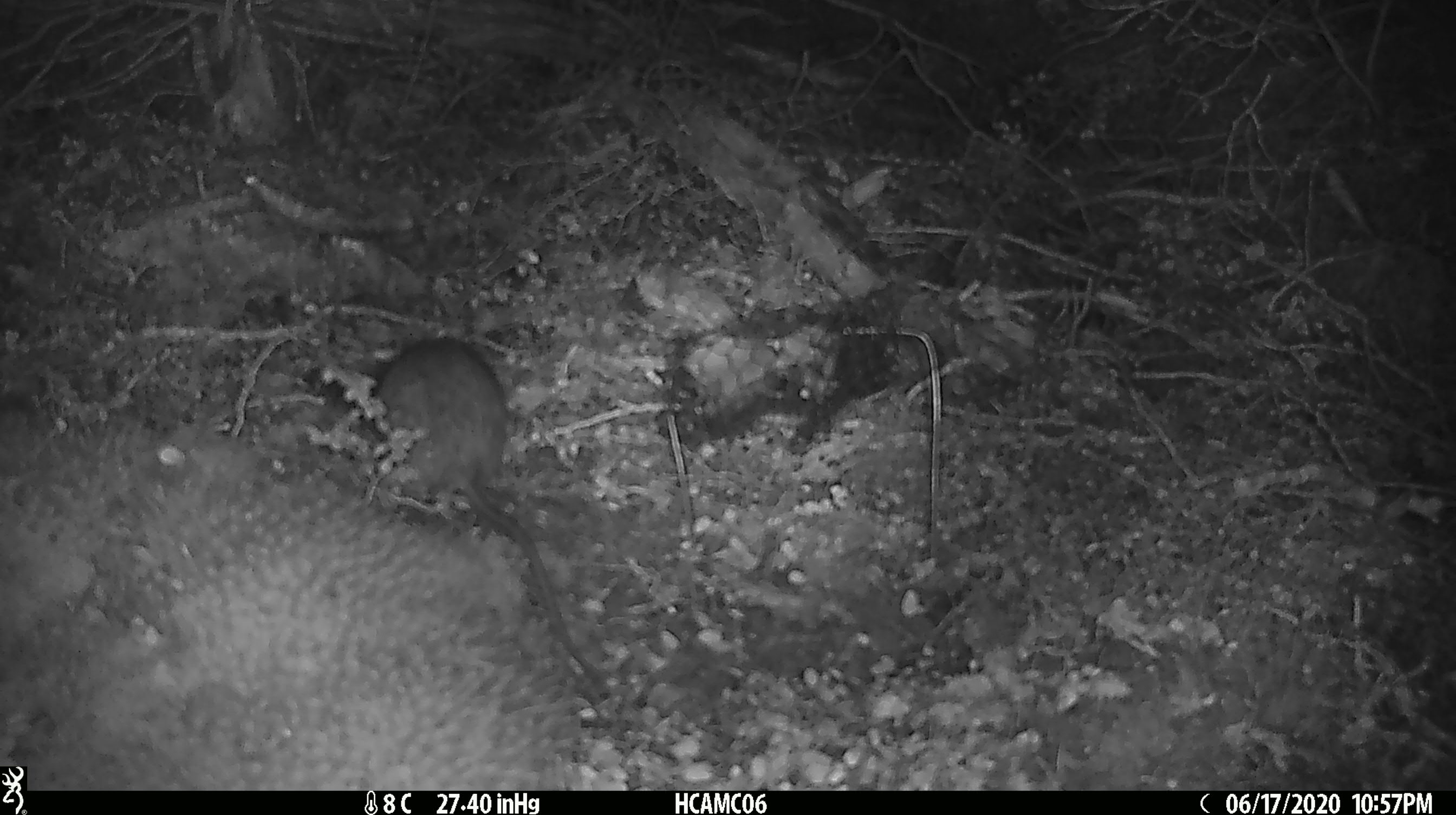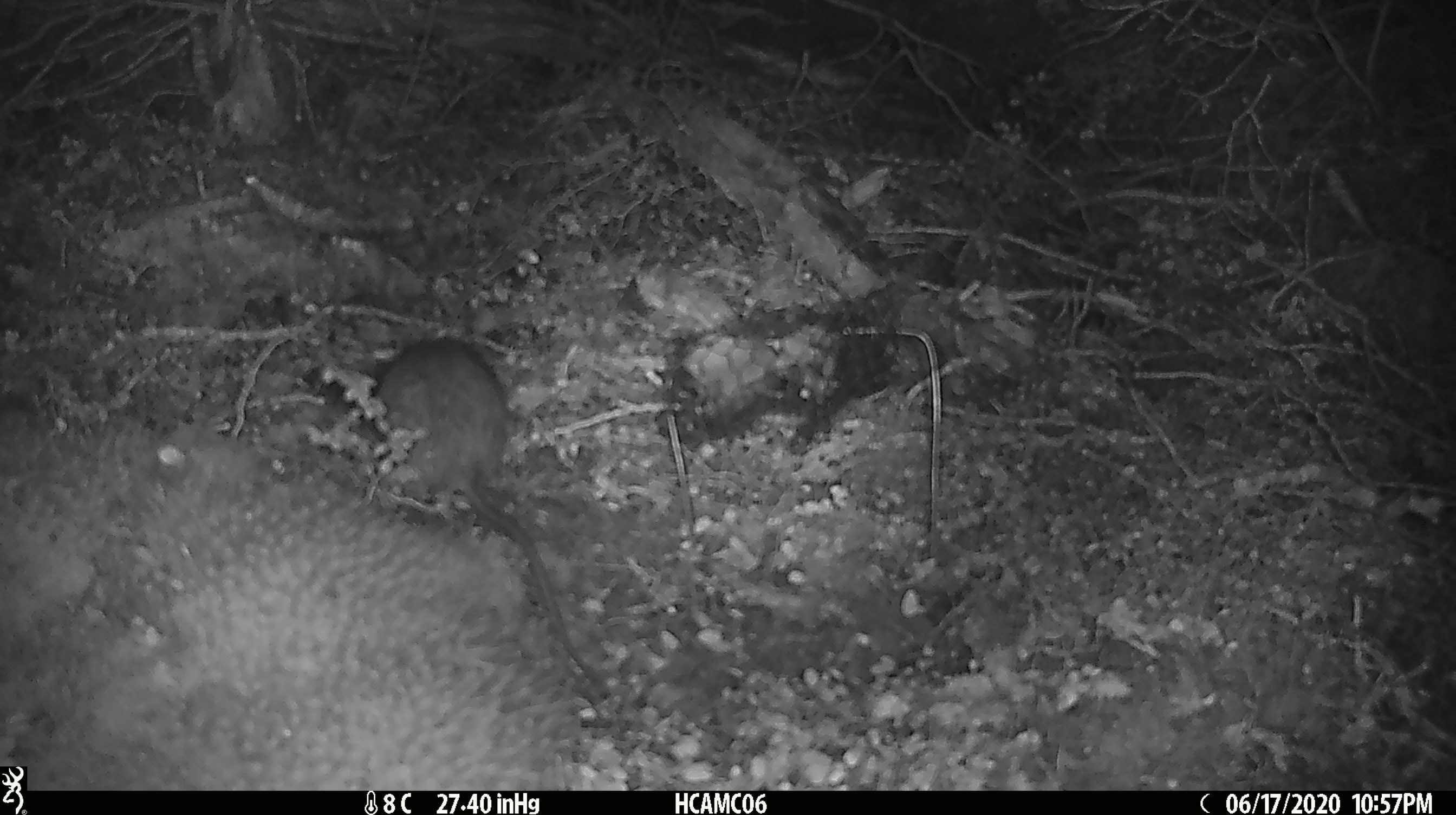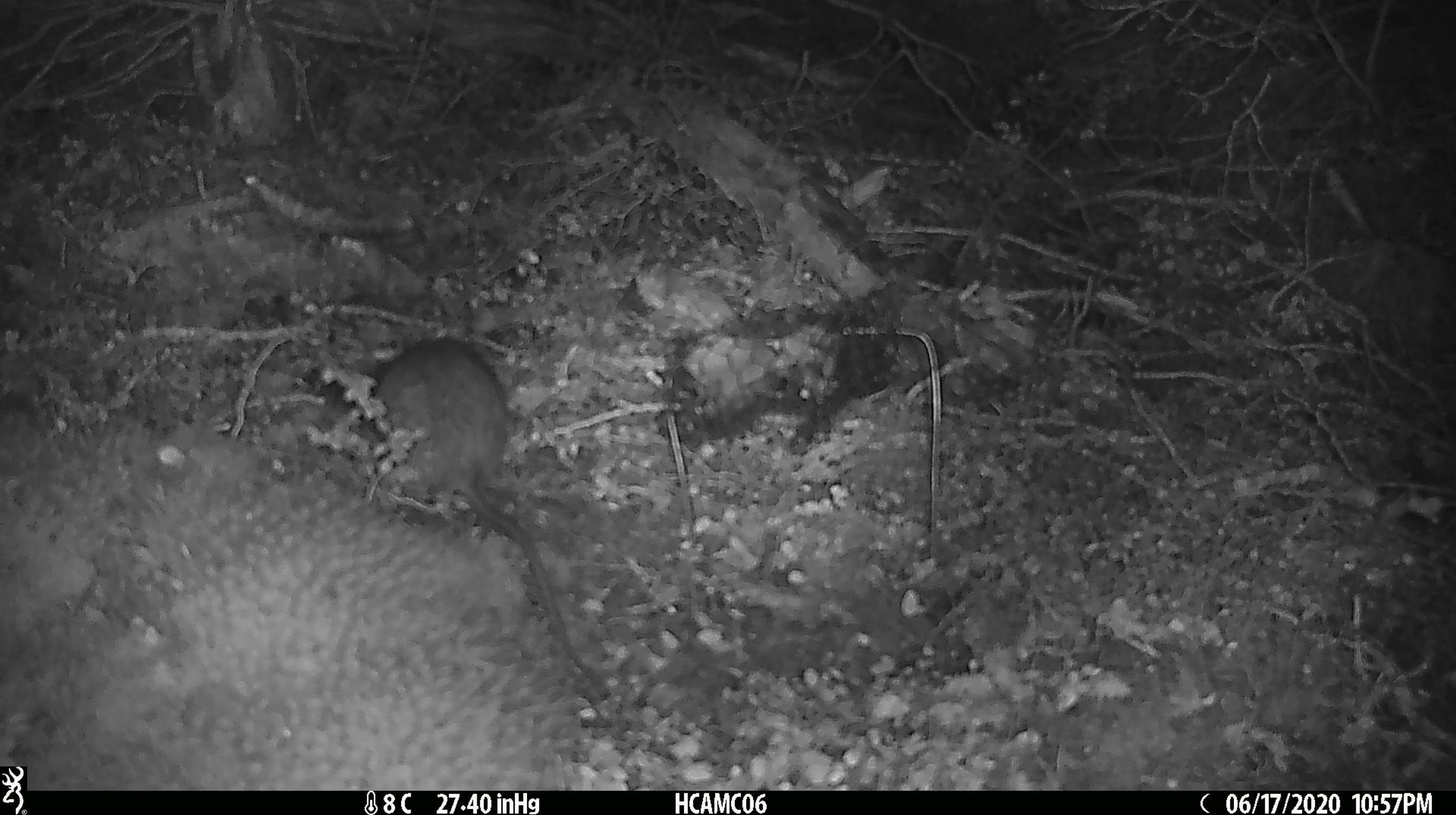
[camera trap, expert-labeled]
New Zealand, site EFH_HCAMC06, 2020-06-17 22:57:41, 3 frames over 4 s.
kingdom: Animalia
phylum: Chordata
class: Mammalia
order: Rodentia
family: Muridae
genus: Rattus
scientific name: Rattus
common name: rat